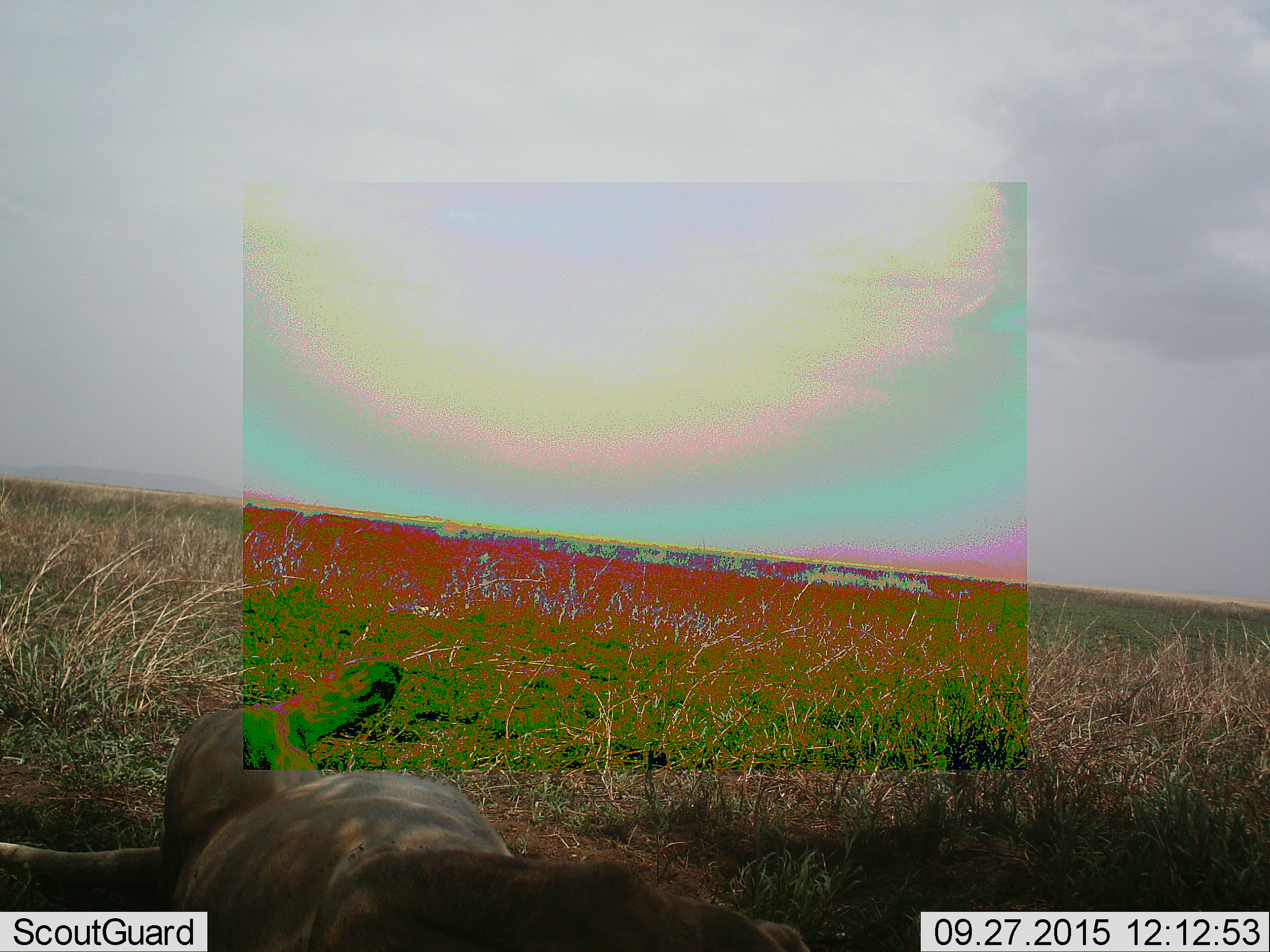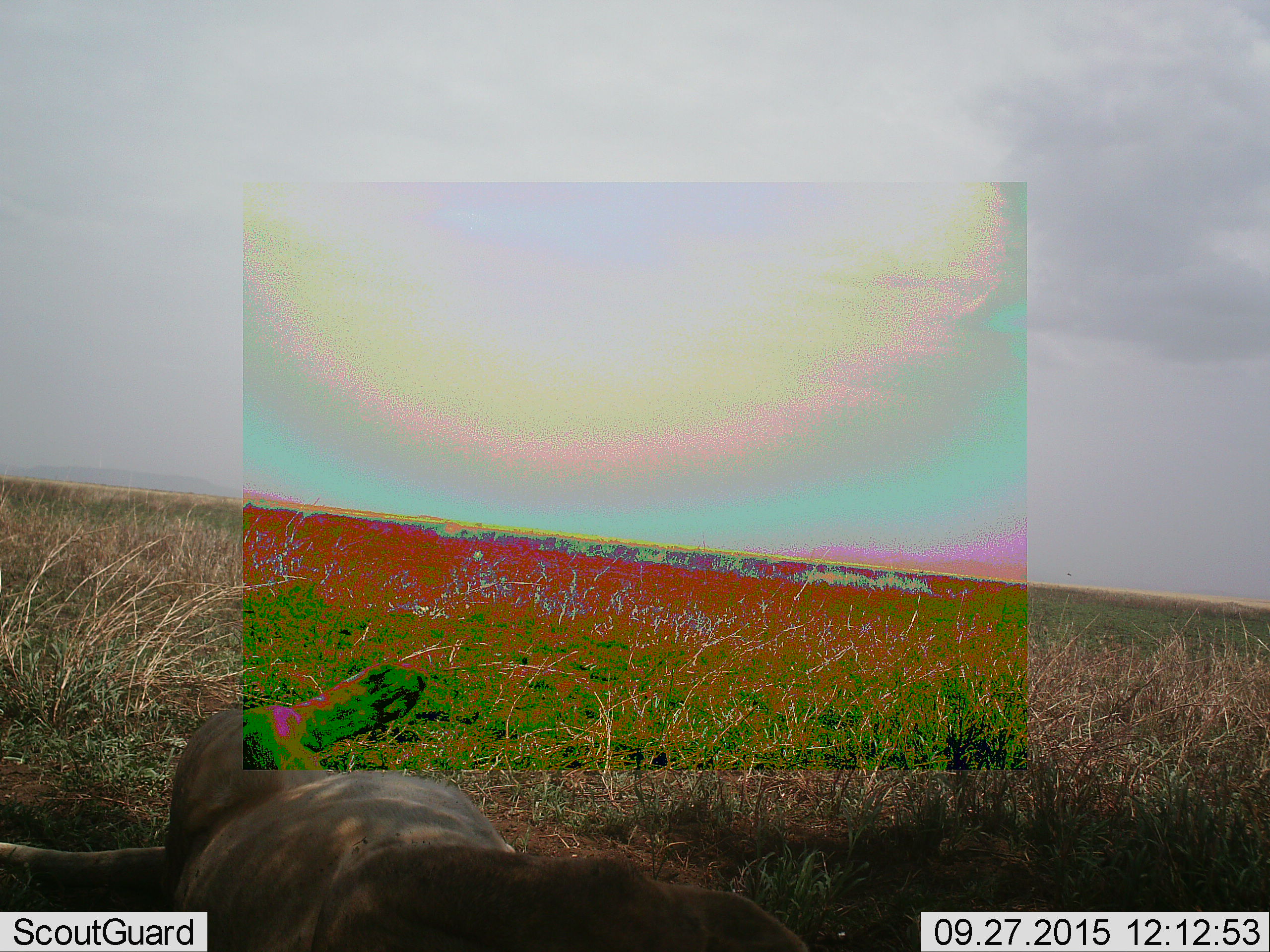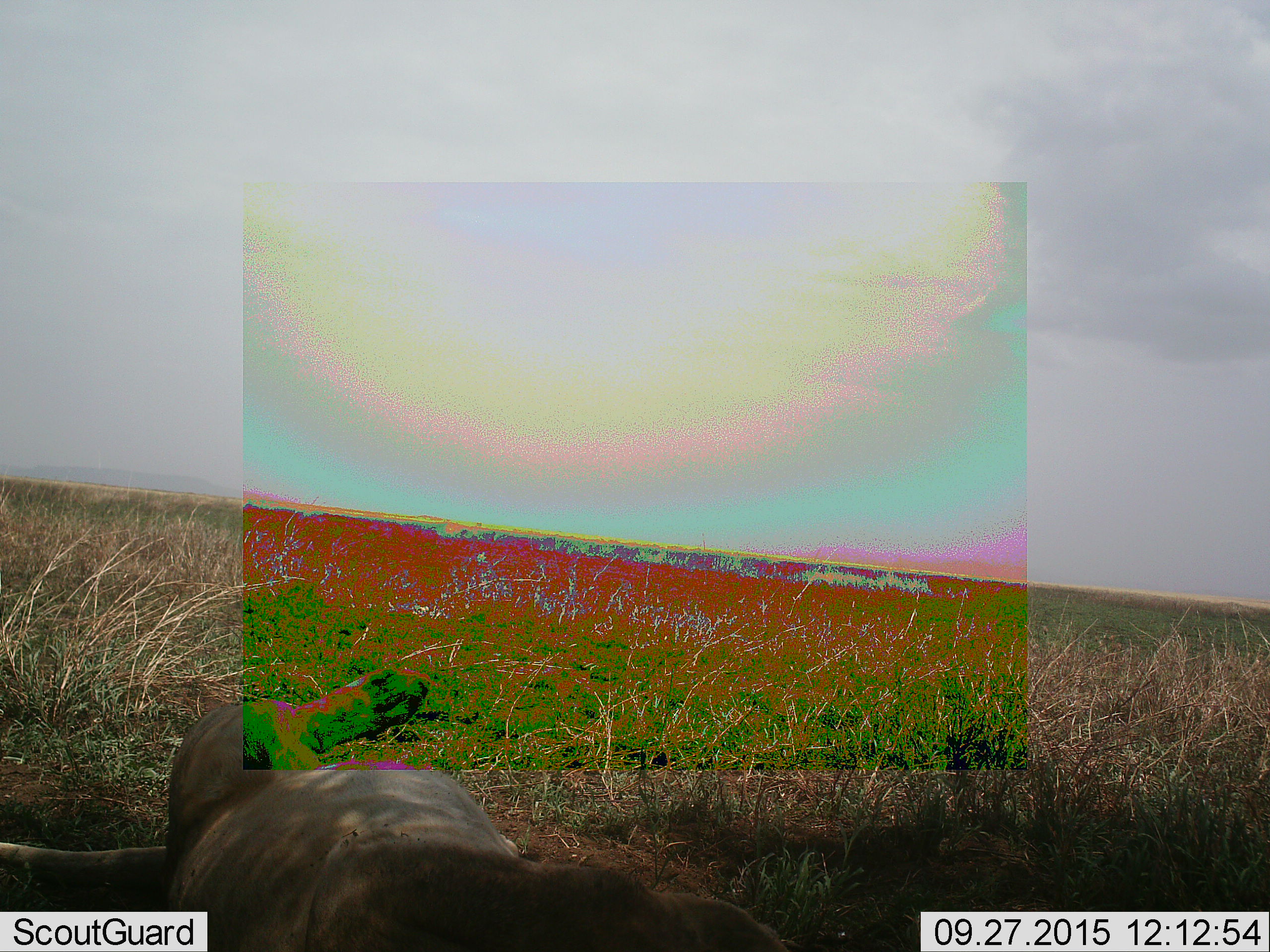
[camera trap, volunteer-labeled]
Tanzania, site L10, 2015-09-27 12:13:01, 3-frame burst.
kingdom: Animalia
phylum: Chordata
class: Mammalia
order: Carnivora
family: Felidae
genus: Panthera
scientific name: Panthera leo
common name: lion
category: lionfemale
Lionfemale (lion) (Panthera leo), count 1. Behavior (volunteer vote fractions): standing 0%, resting 100%, moving 0%, interacting 0%. Young present (vote fraction): 0%. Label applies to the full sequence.